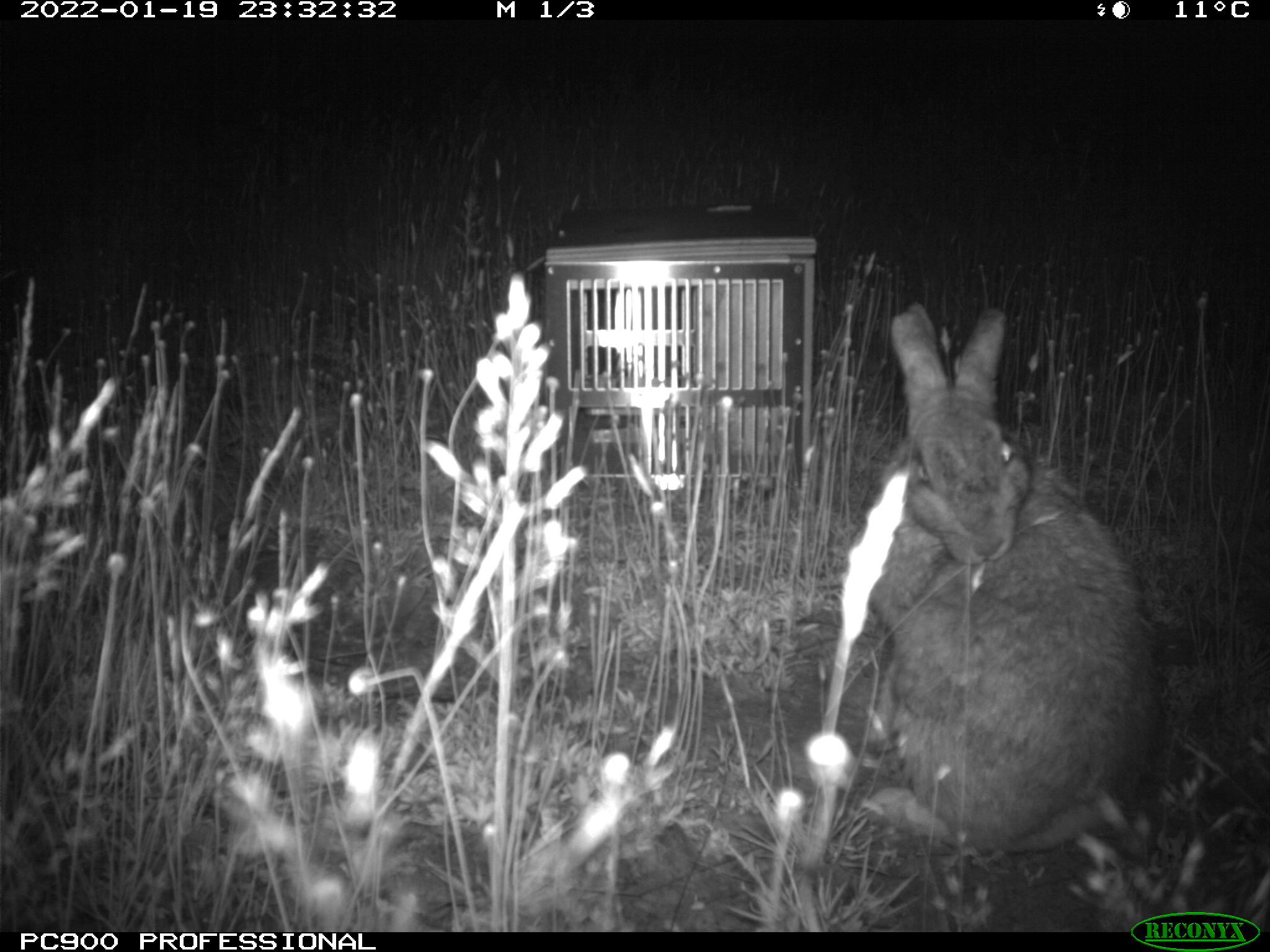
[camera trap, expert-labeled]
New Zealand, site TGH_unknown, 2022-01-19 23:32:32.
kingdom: Animalia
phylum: Chordata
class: Mammalia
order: Lagomorpha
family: Leporidae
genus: Oryctolagus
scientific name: Oryctolagus cuniculus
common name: european rabbit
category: rabbit